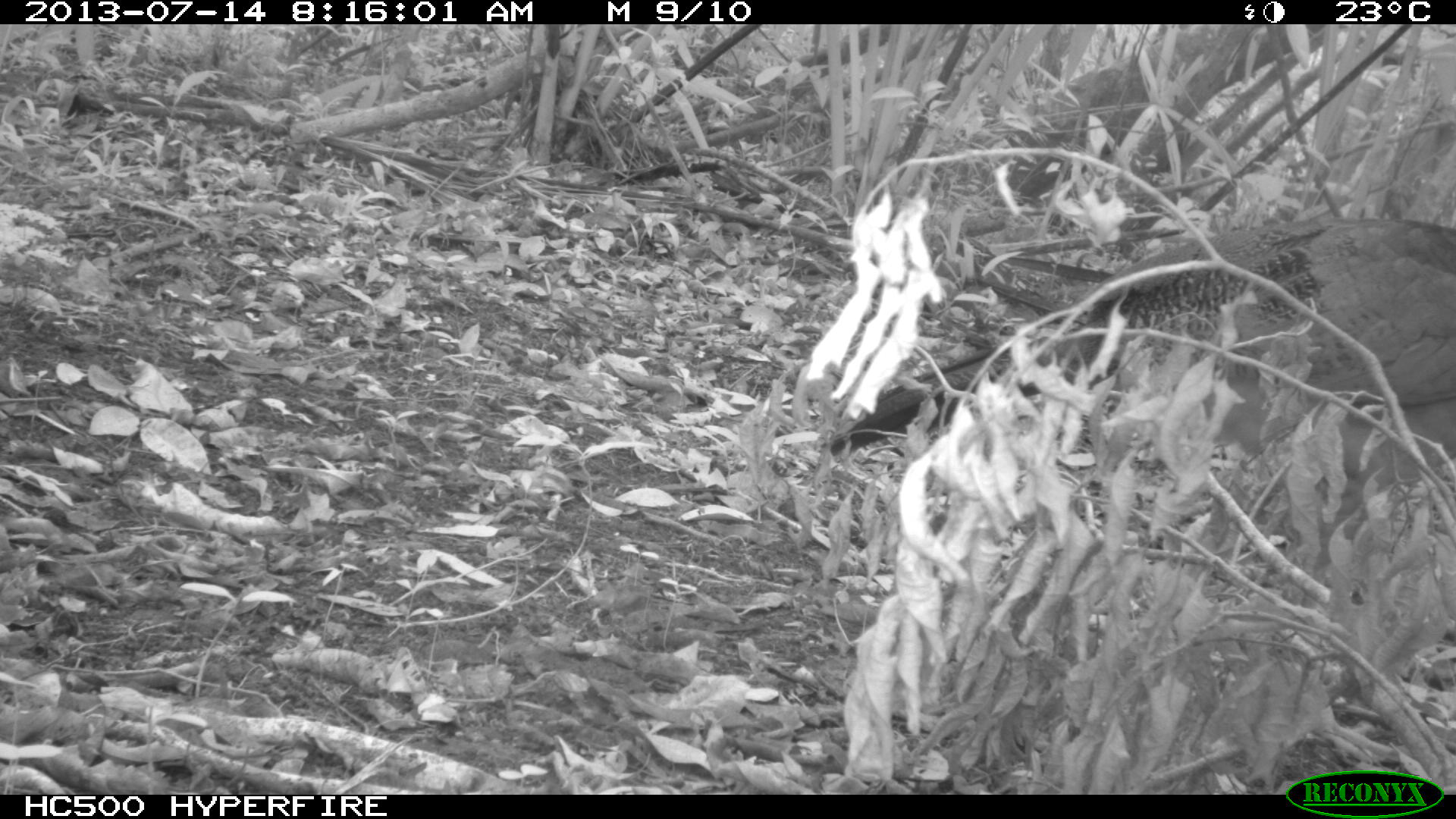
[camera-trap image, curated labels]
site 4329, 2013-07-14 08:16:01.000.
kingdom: Animalia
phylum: Chordata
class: Aves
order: Galliformes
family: Cracidae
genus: Crax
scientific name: Crax rubra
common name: great curassow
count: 1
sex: female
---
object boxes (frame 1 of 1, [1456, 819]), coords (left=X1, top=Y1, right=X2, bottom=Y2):
crax rubra: (left=817, top=213, right=1456, bottom=603)